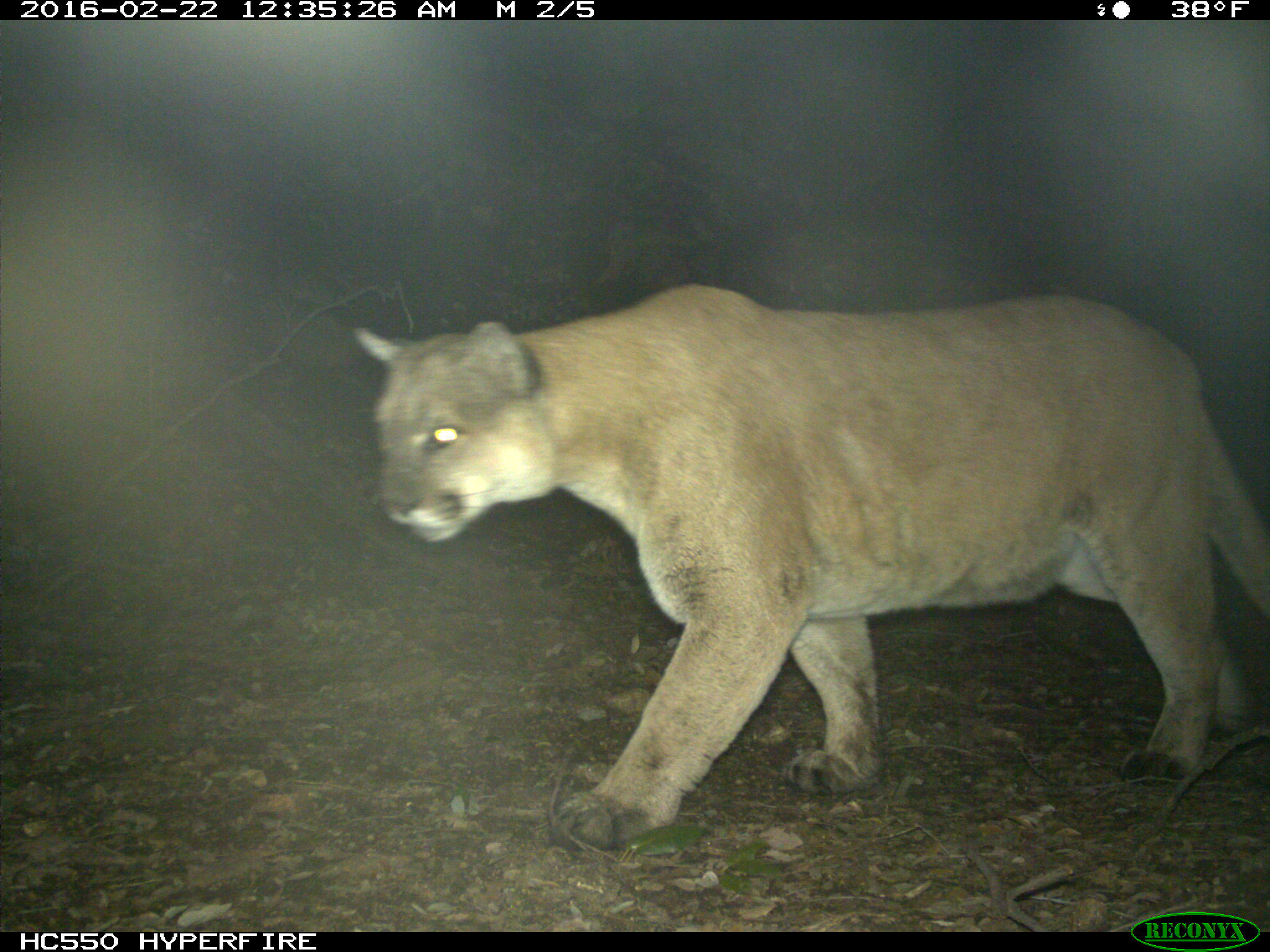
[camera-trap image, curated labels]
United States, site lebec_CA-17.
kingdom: Animalia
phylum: Chordata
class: Mammalia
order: Carnivora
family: Felidae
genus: Puma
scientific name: Puma concolor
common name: mountain lion